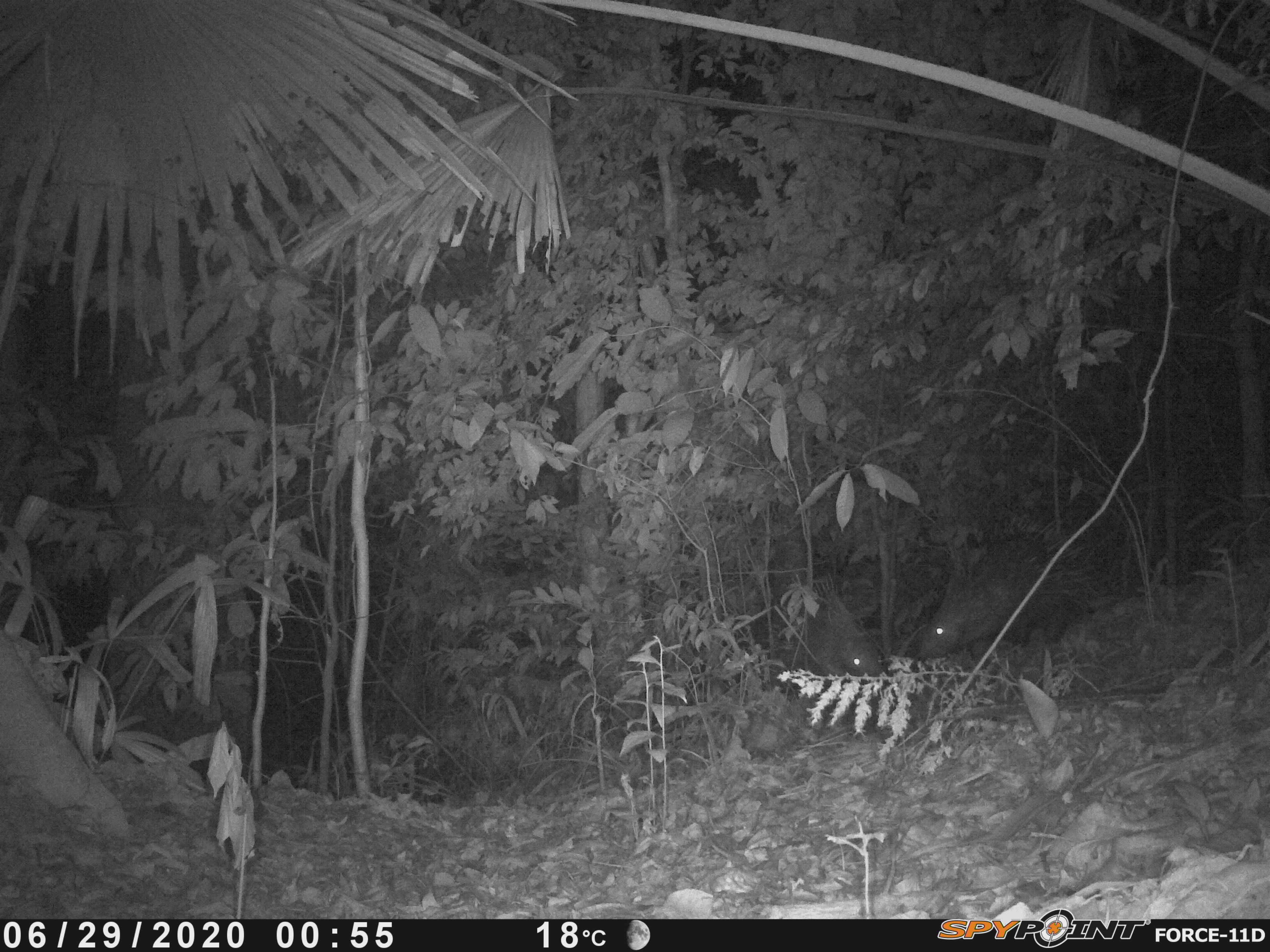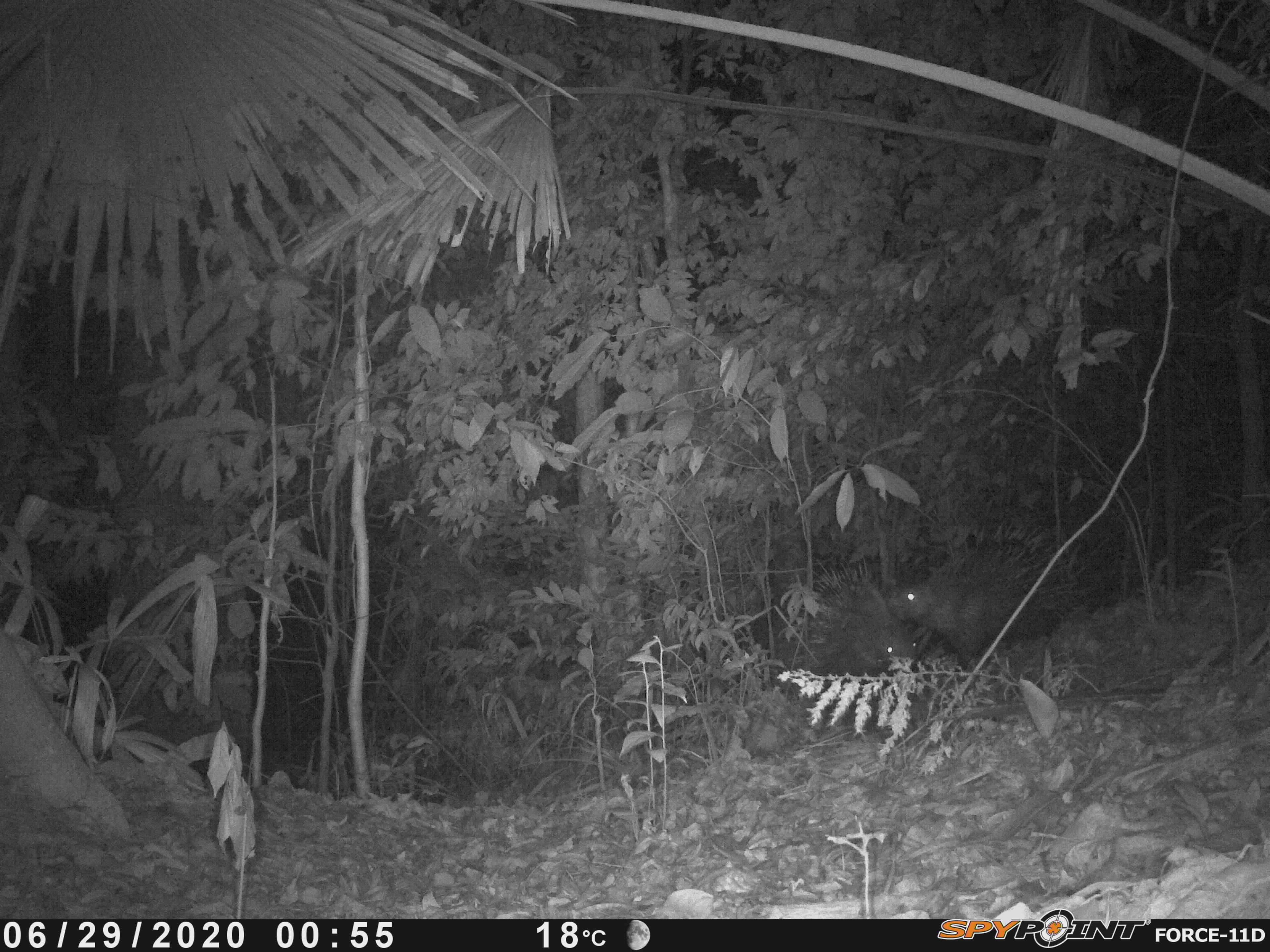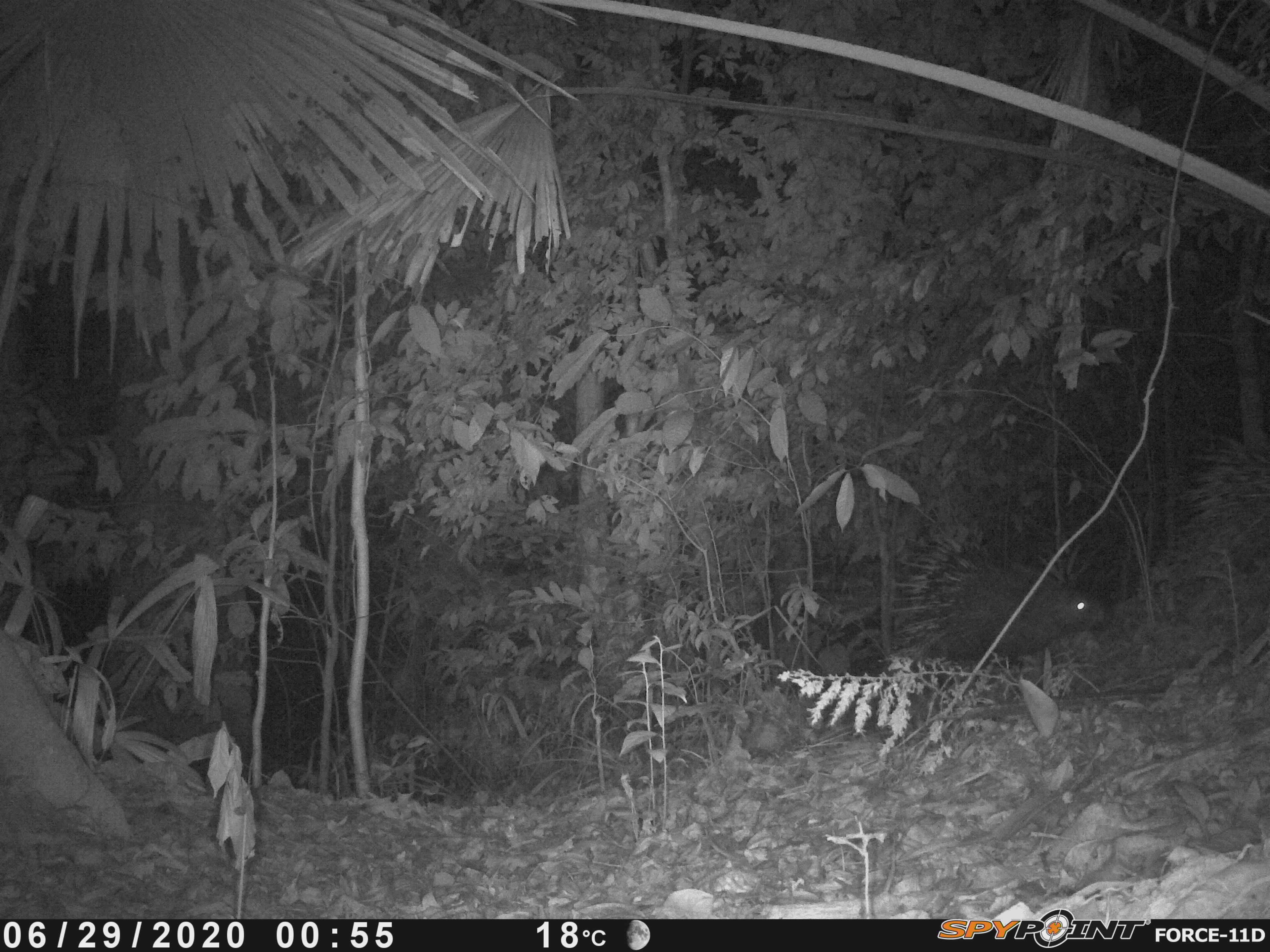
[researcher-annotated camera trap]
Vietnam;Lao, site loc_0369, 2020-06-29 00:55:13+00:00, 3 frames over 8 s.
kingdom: Animalia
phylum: Chordata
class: Mammalia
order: Rodentia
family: Hystricidae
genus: Hystrix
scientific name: Hystrix brachyura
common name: malayan porcupine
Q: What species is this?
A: Malayan porcupine (Hystrix brachyura).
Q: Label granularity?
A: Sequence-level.